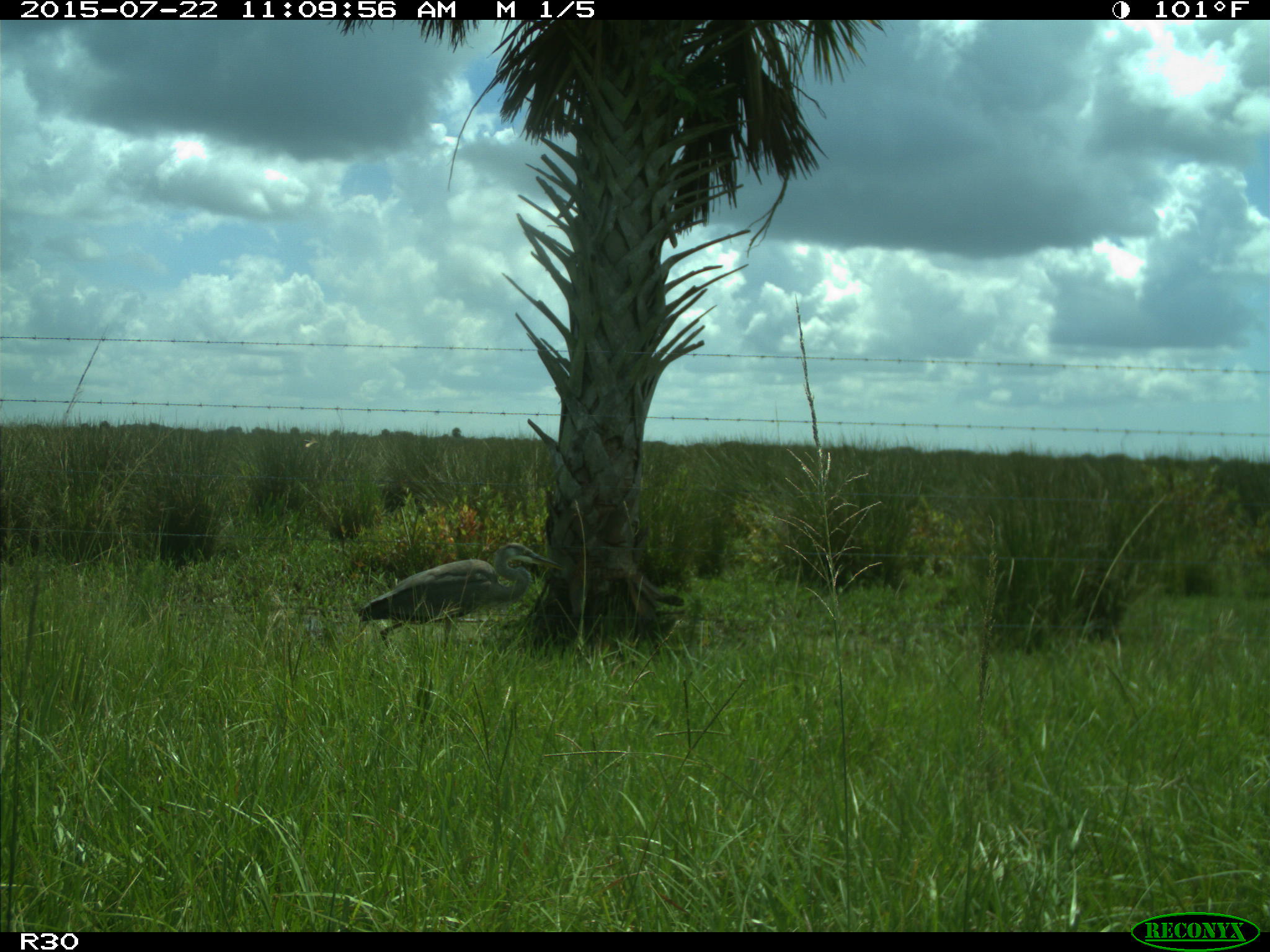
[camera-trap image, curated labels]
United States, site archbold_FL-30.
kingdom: Animalia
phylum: Chordata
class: Aves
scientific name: Aves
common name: birds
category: unidentified bird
Unidentified bird (birds) (Aves).